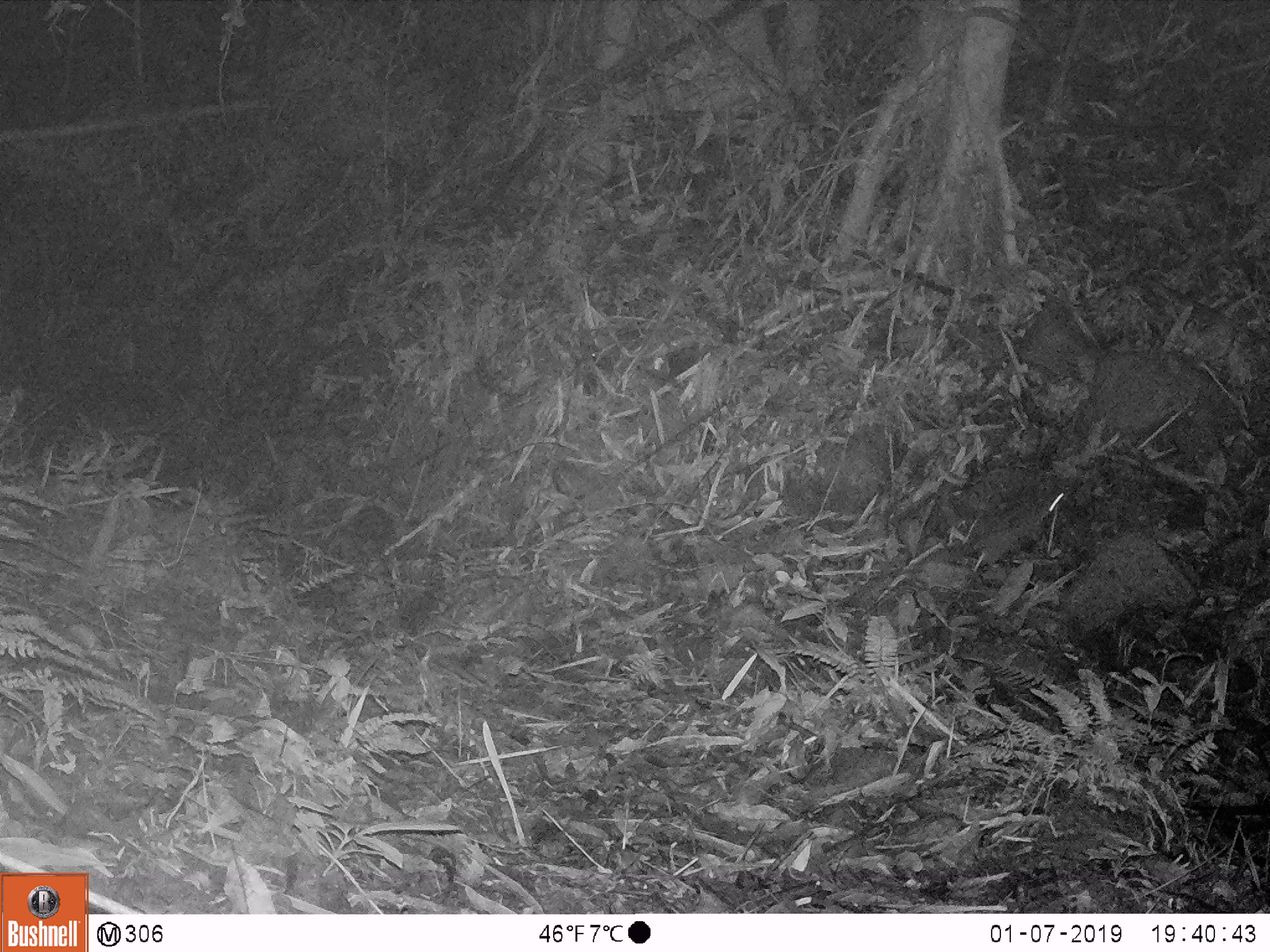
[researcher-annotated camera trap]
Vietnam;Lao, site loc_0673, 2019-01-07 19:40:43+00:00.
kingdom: Animalia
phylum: Chordata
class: Mammalia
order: Carnivora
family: Mustelidae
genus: Melogale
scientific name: Melogale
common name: ferret badger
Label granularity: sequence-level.